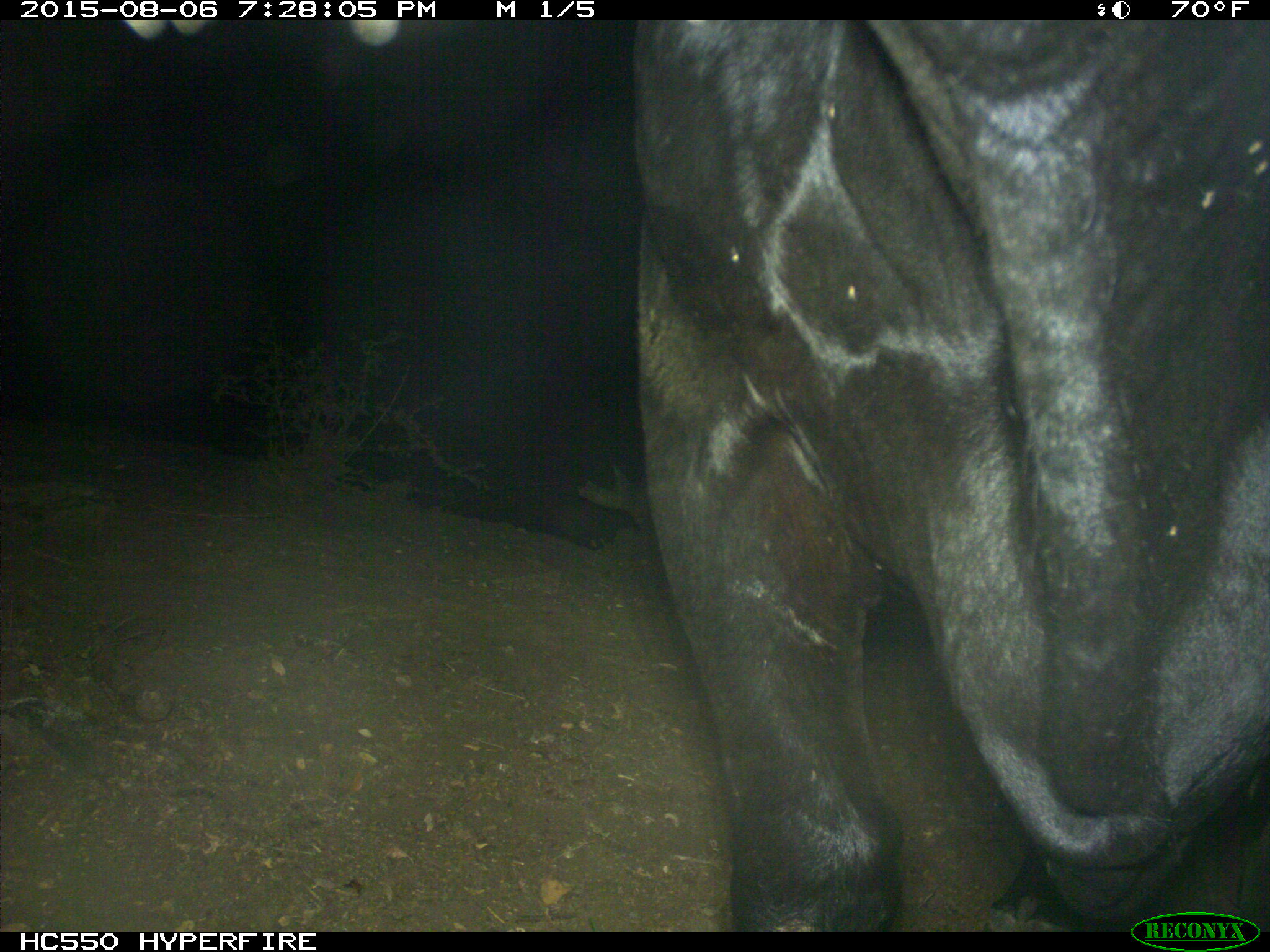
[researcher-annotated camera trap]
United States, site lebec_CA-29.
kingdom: Animalia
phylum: Chordata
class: Mammalia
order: Artiodactyla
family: Bovidae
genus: Bos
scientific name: Bos taurus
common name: domestic cow